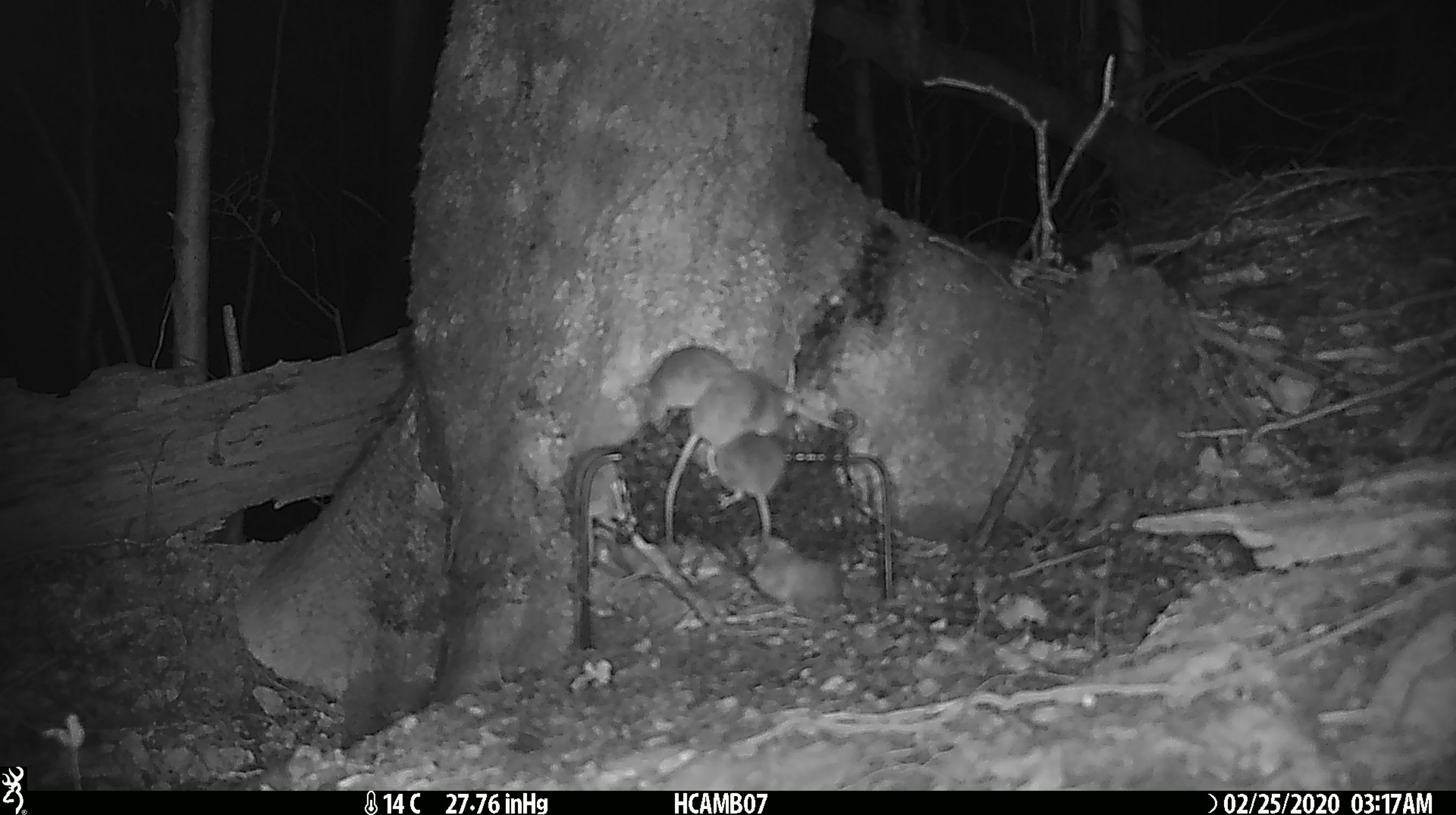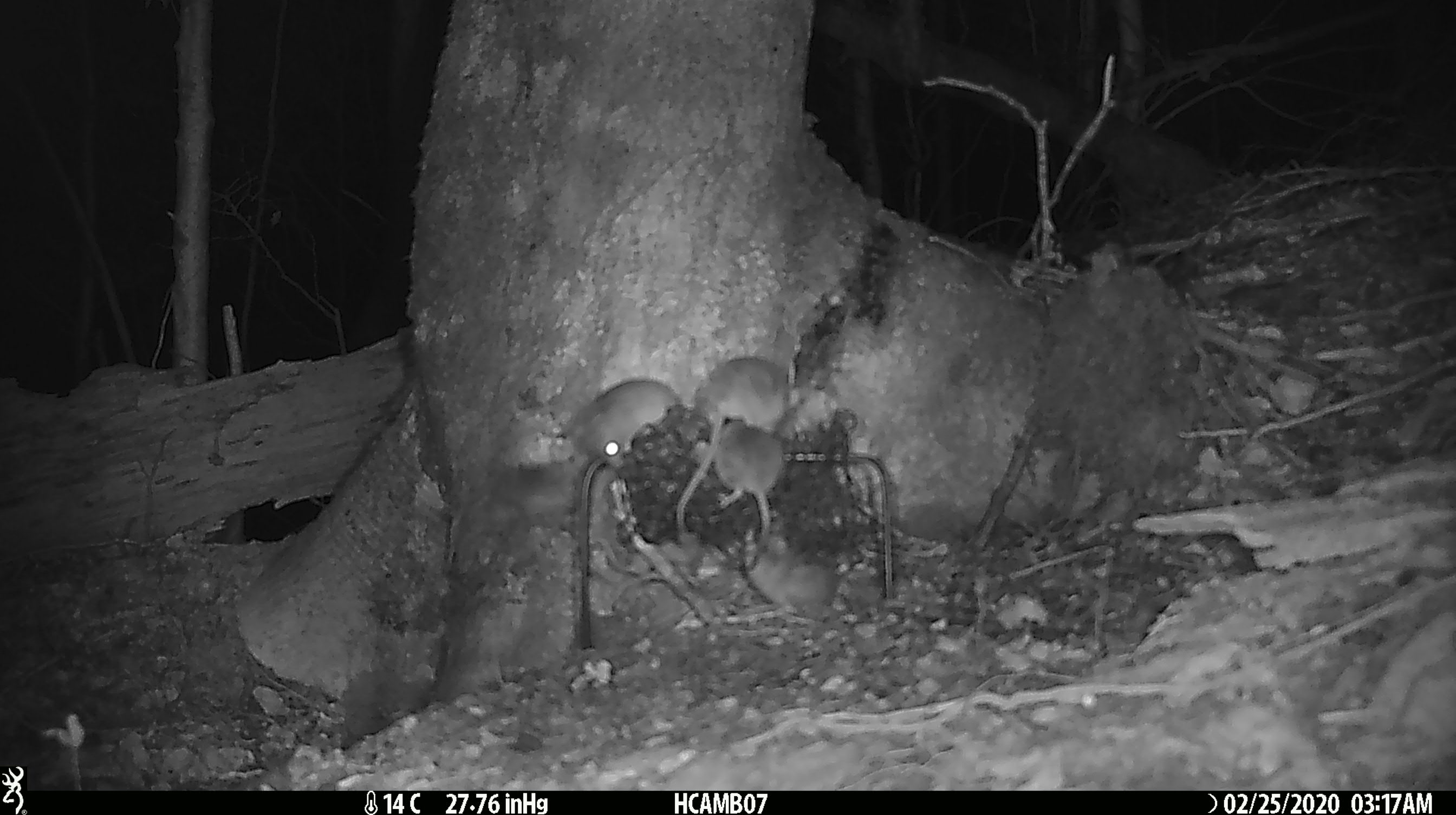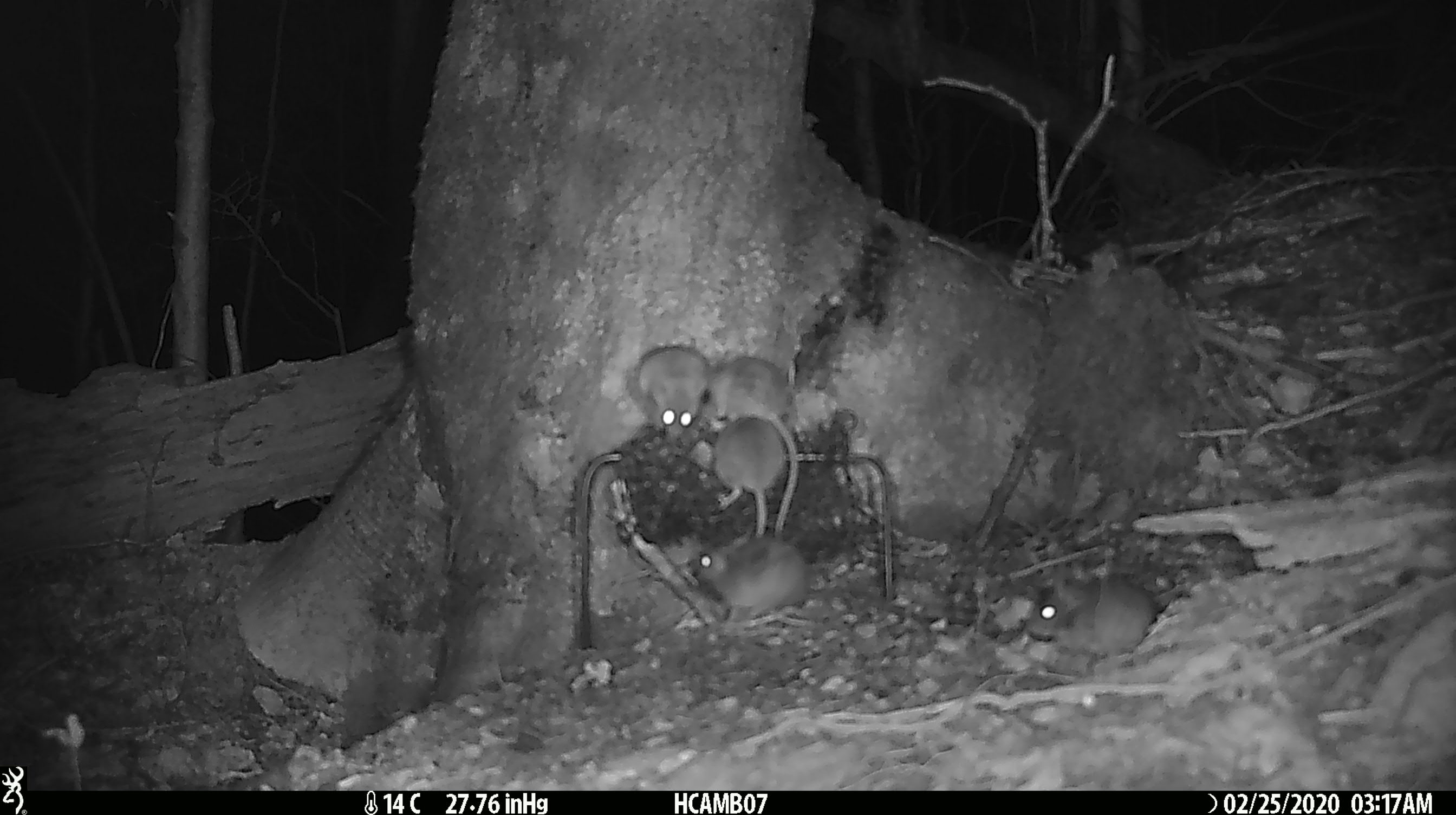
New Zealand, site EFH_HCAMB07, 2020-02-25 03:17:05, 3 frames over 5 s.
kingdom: Animalia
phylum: Chordata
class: Mammalia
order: Rodentia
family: Muridae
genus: Mus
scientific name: Mus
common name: mouse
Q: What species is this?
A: Mouse (Mus).